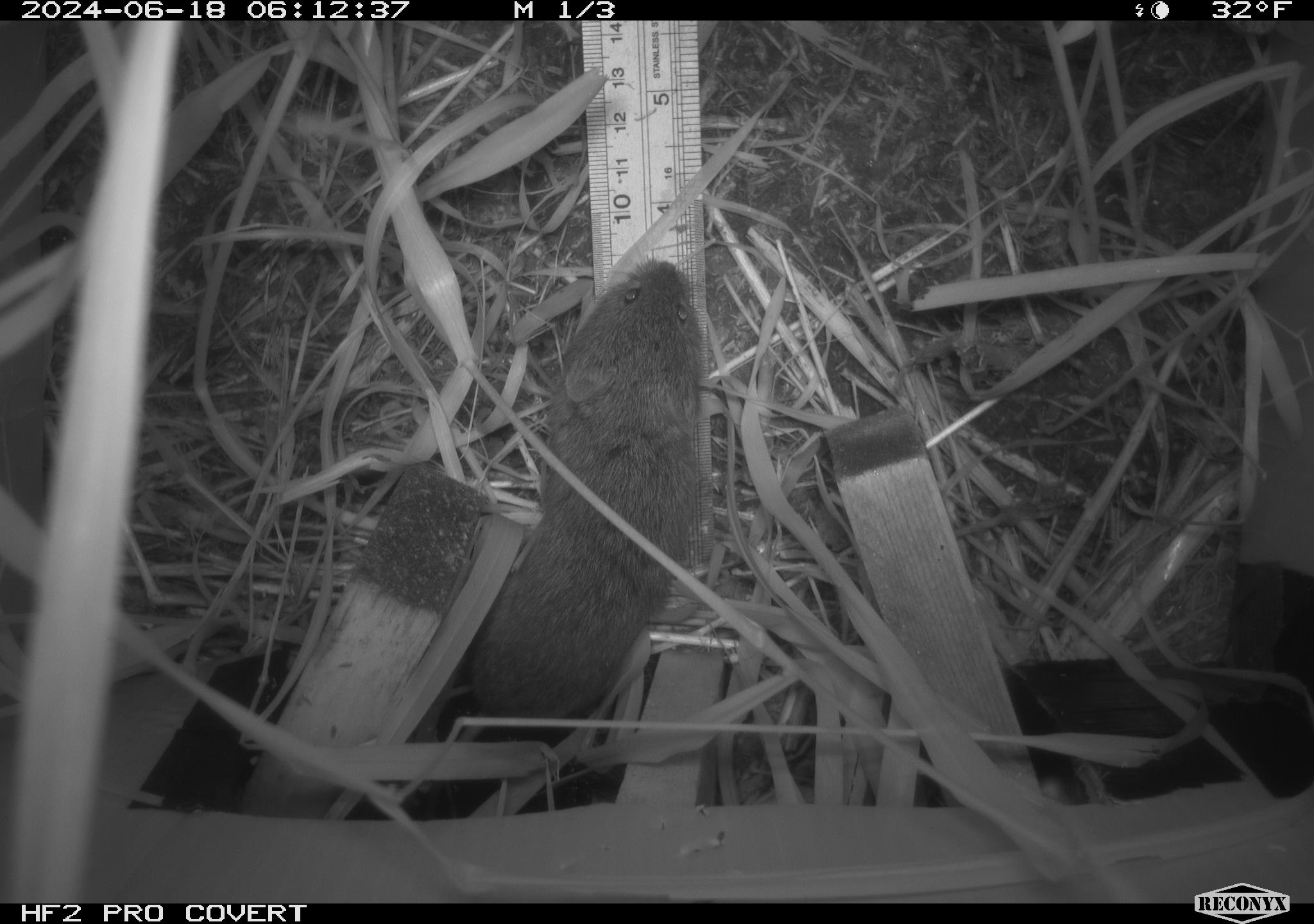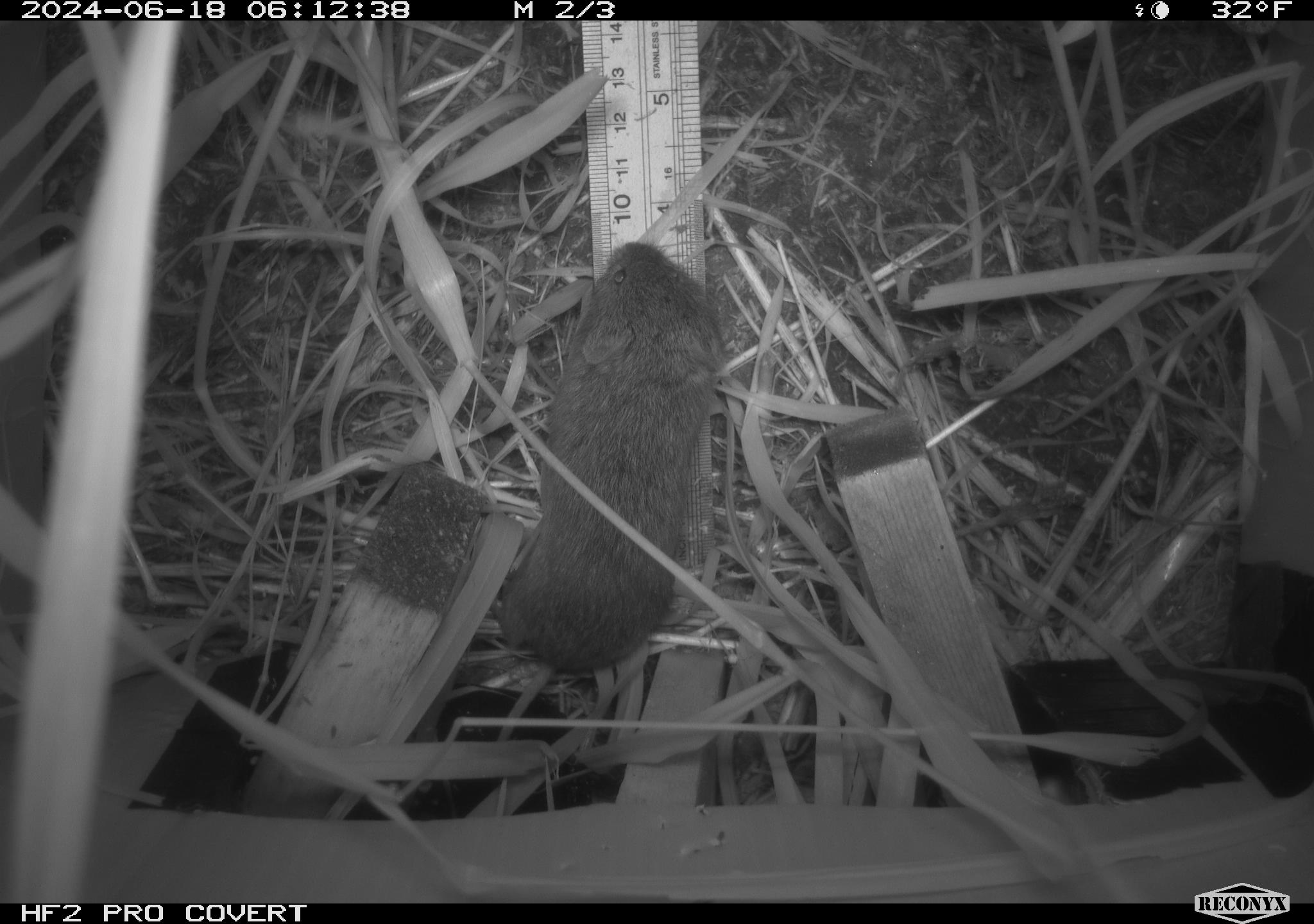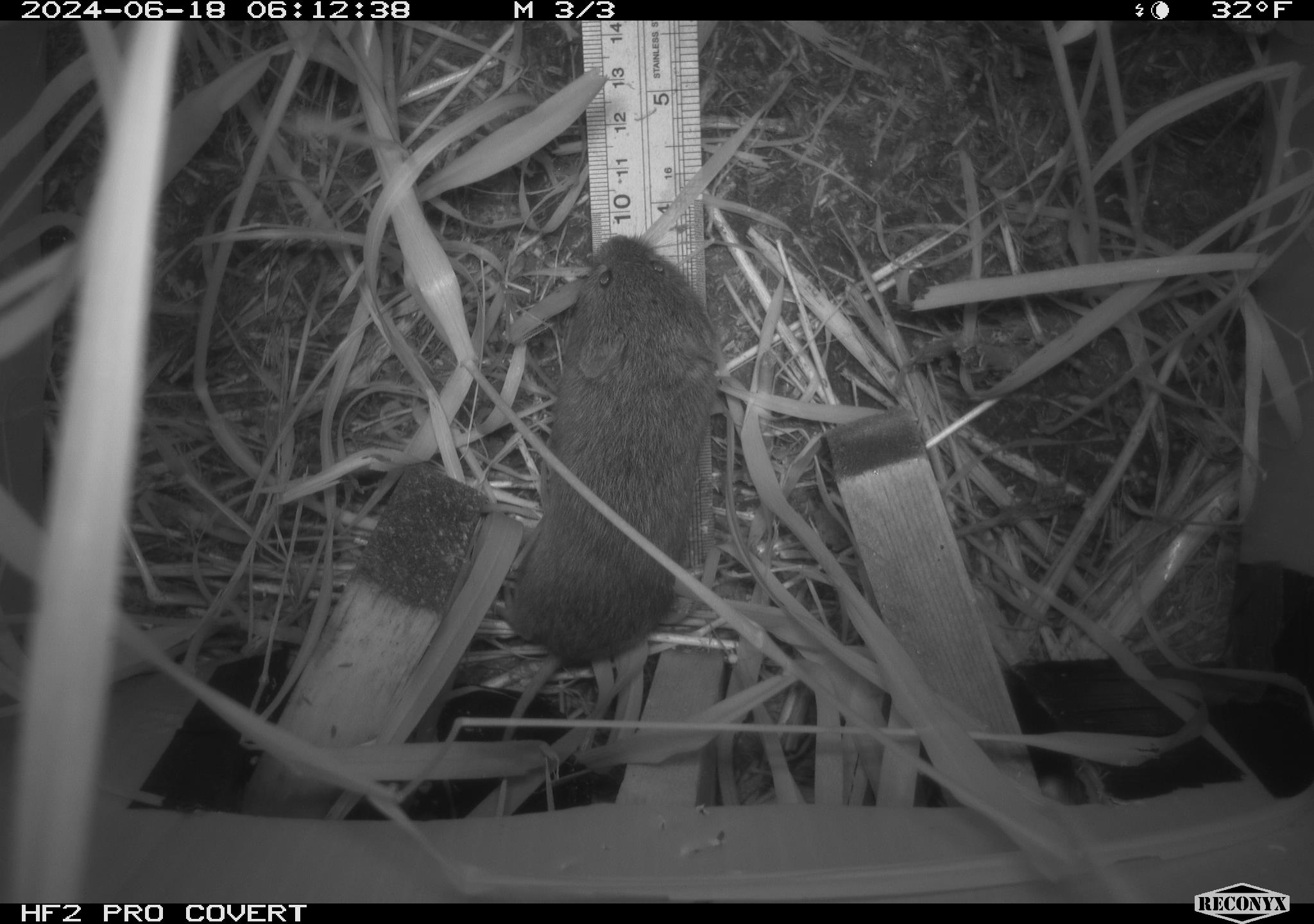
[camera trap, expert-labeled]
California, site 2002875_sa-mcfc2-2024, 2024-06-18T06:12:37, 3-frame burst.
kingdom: Animalia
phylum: Chordata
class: Mammalia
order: Rodentia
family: Cricetidae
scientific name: Arvicolinae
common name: voles, lemmings, and muskrats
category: arvicolinae subfamily